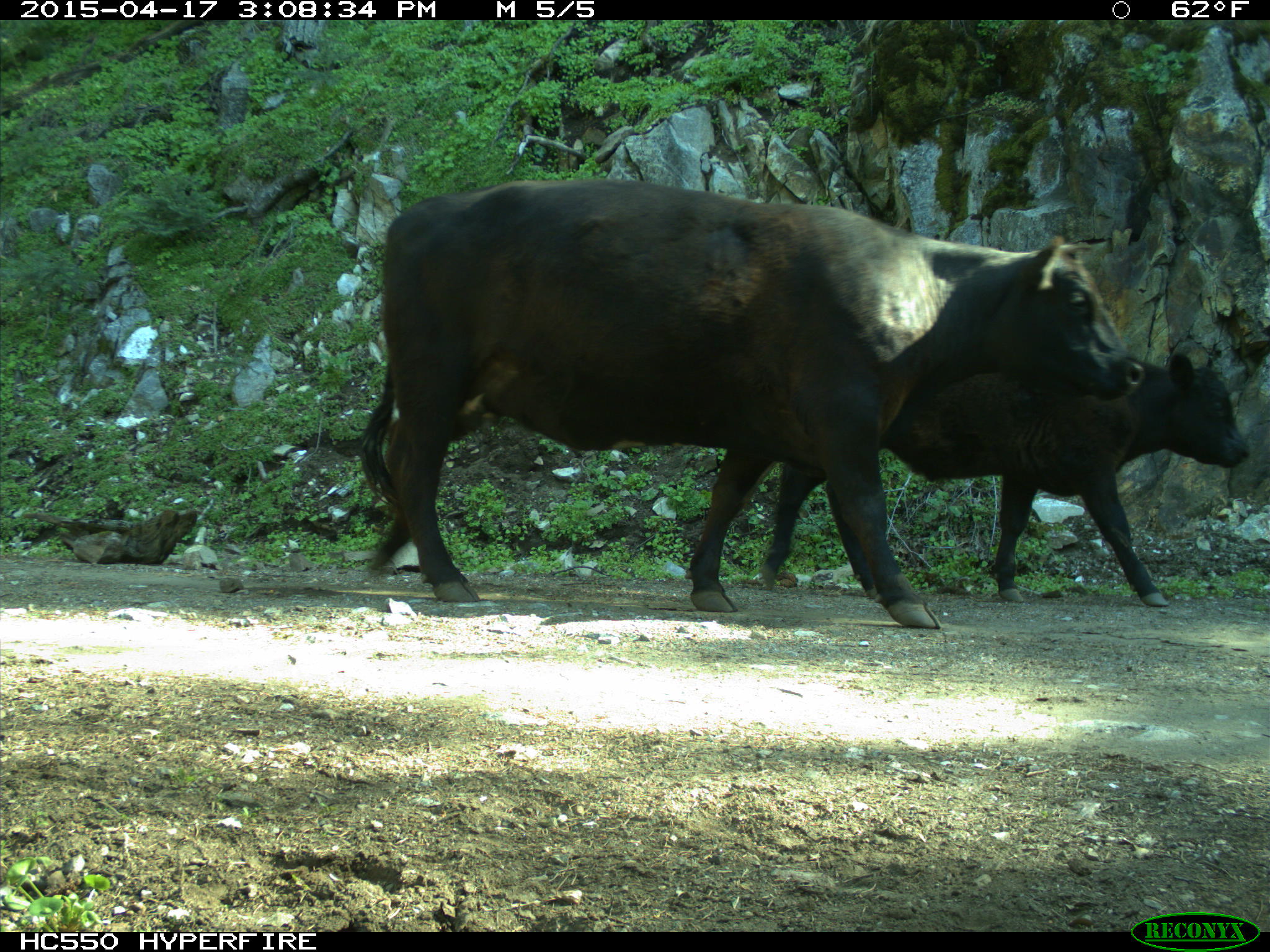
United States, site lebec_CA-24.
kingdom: Animalia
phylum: Chordata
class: Mammalia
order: Artiodactyla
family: Bovidae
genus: Bos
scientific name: Bos taurus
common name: domestic cow